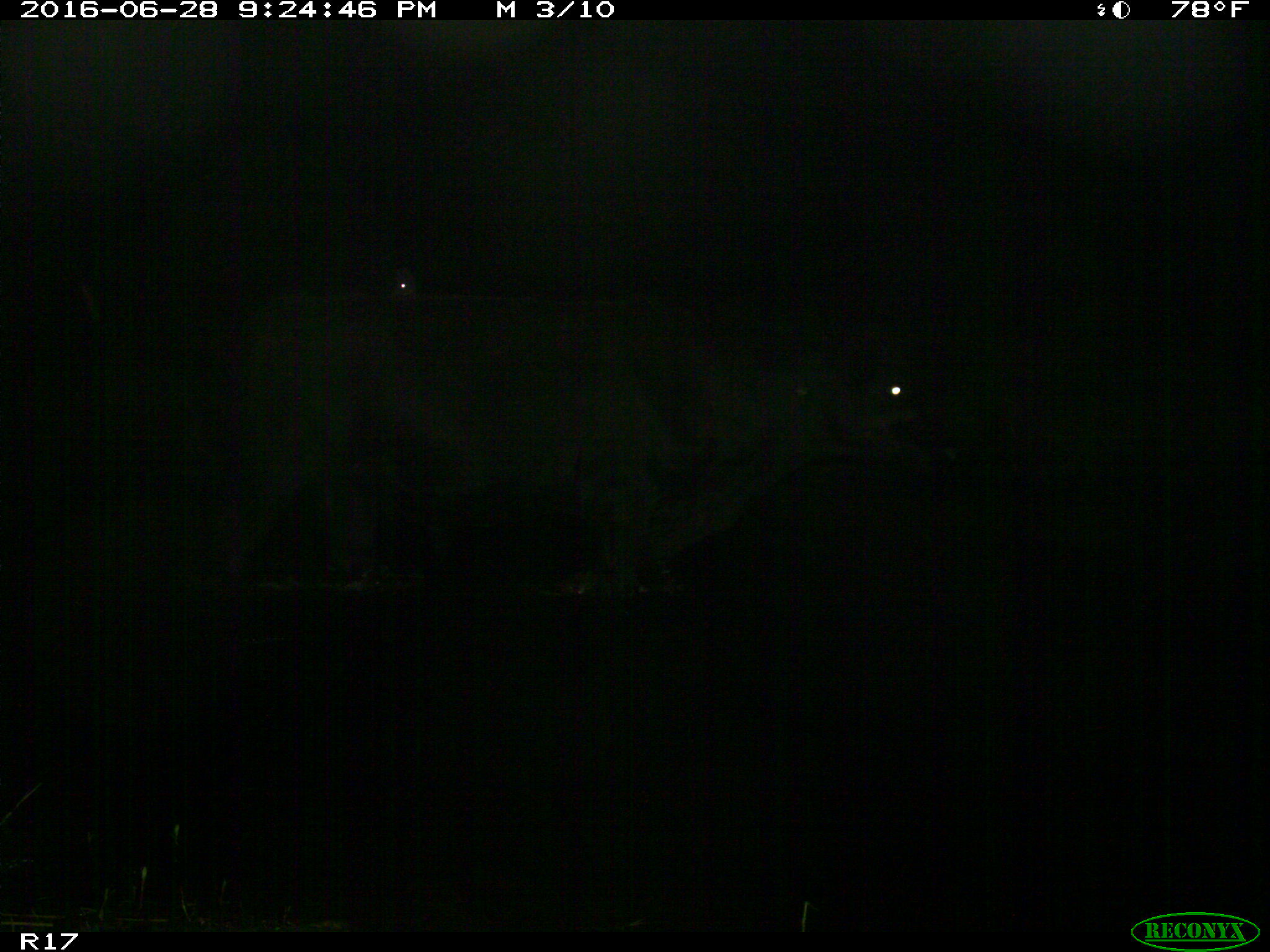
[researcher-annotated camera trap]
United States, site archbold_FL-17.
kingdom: Animalia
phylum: Chordata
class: Mammalia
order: Artiodactyla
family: Bovidae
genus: Bos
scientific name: Bos taurus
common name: domestic cow